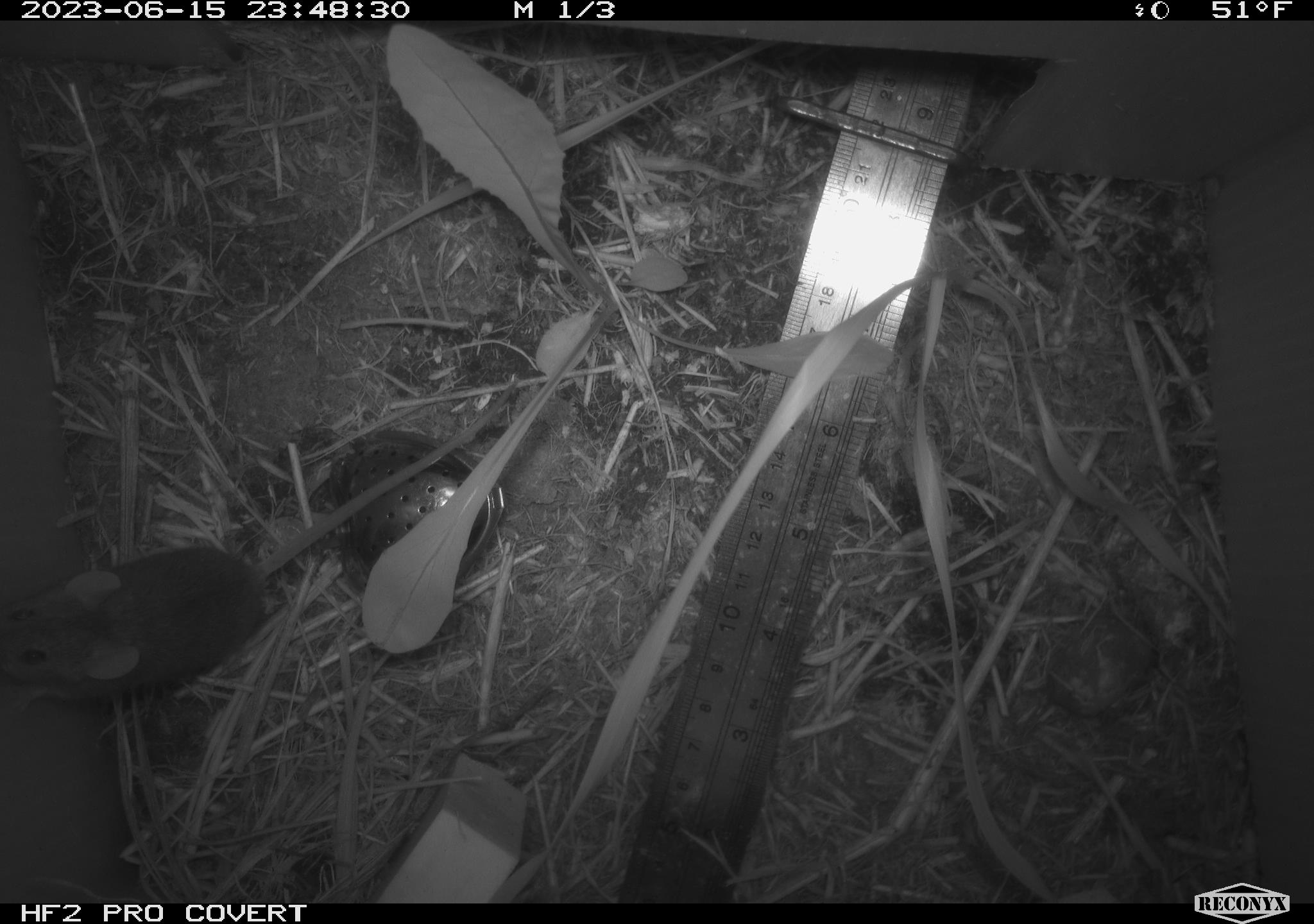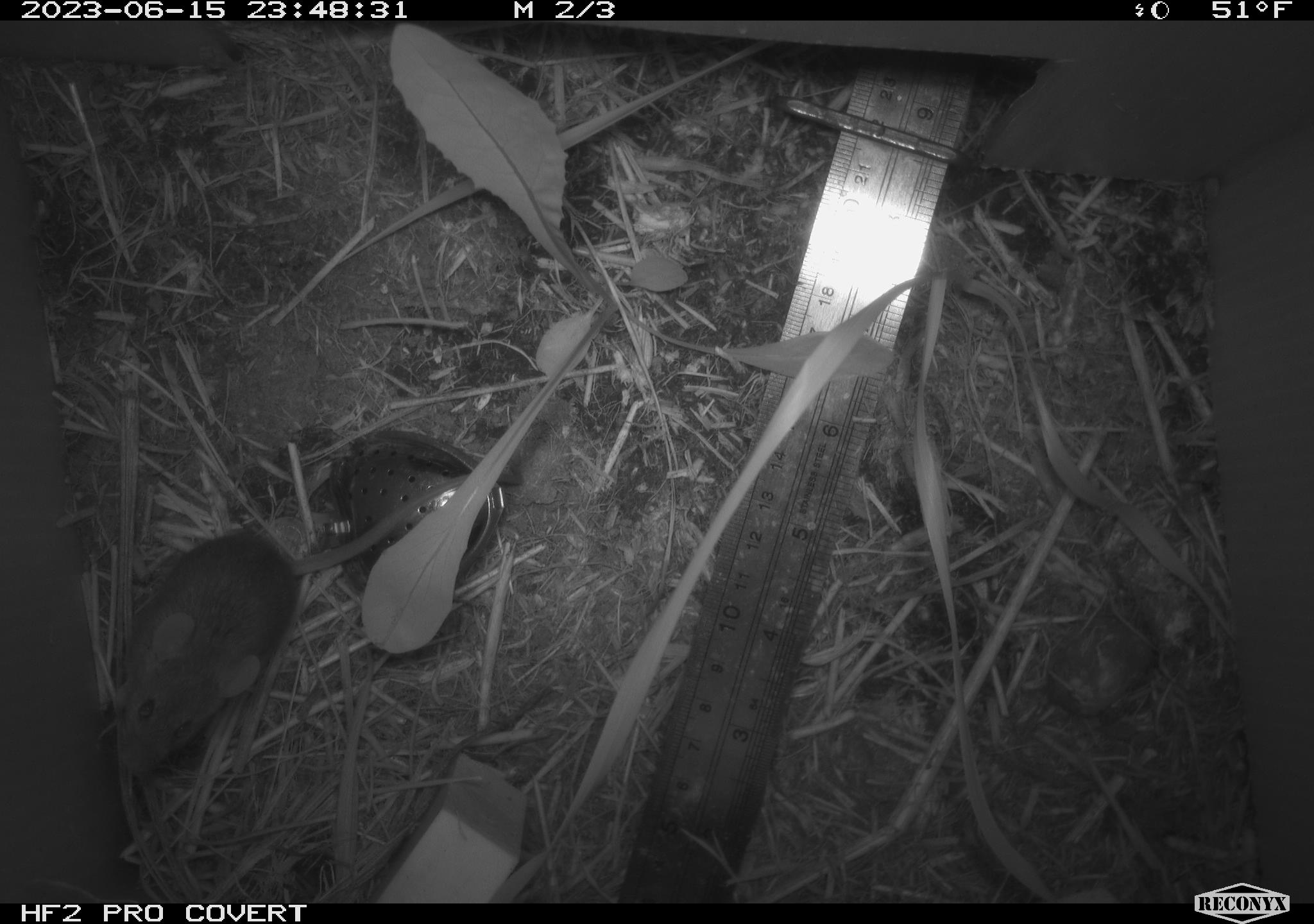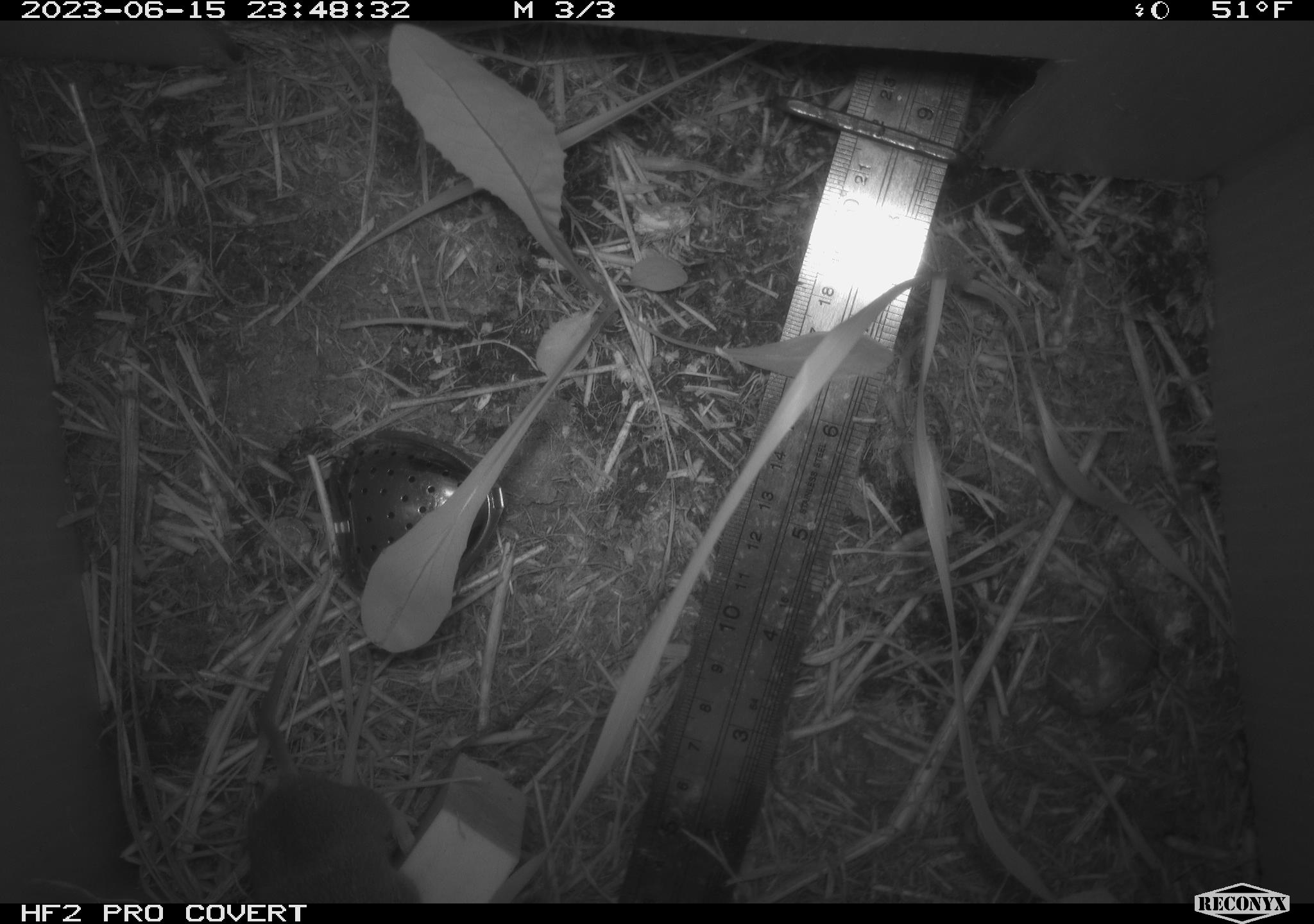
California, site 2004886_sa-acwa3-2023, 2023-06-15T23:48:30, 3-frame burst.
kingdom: Animalia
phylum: Chordata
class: Mammalia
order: Rodentia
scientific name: Rodentia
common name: mouse species